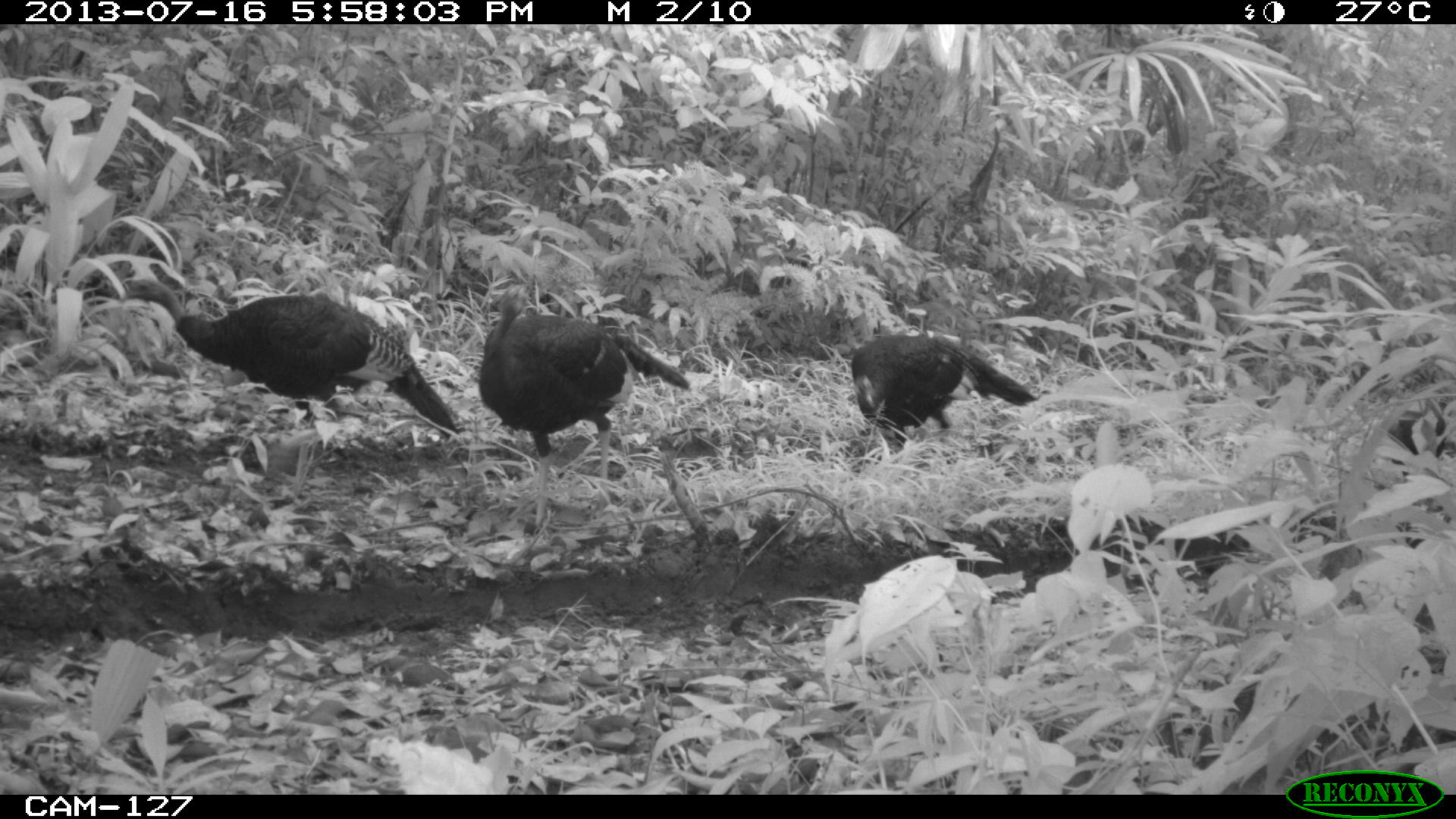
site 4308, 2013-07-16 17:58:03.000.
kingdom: Animalia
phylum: Chordata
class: Aves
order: Galliformes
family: Phasianidae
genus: Meleagris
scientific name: Meleagris ocellata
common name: ocellated turkey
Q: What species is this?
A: Meleagris ocellata (ocellated turkey).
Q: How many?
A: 4.